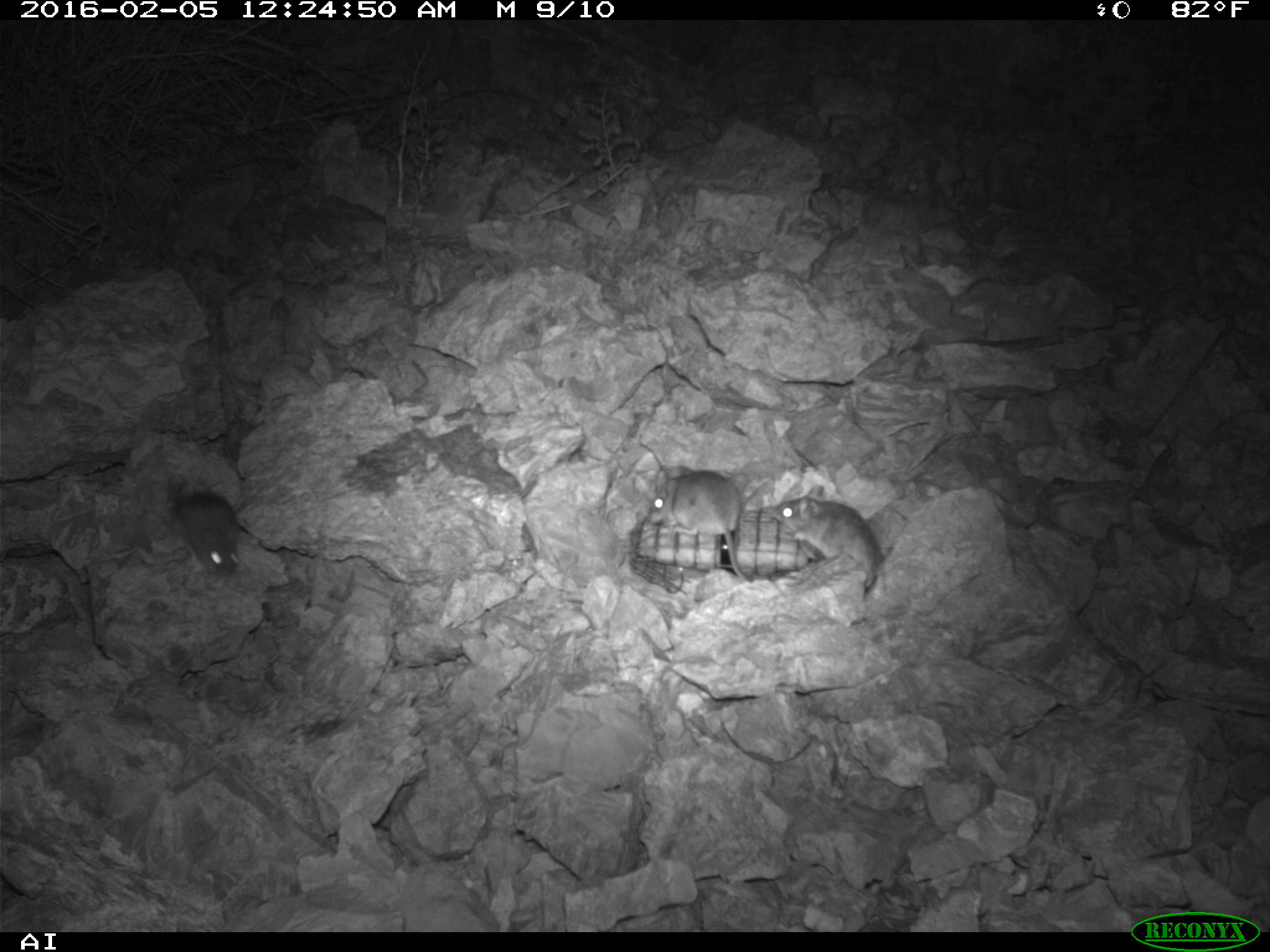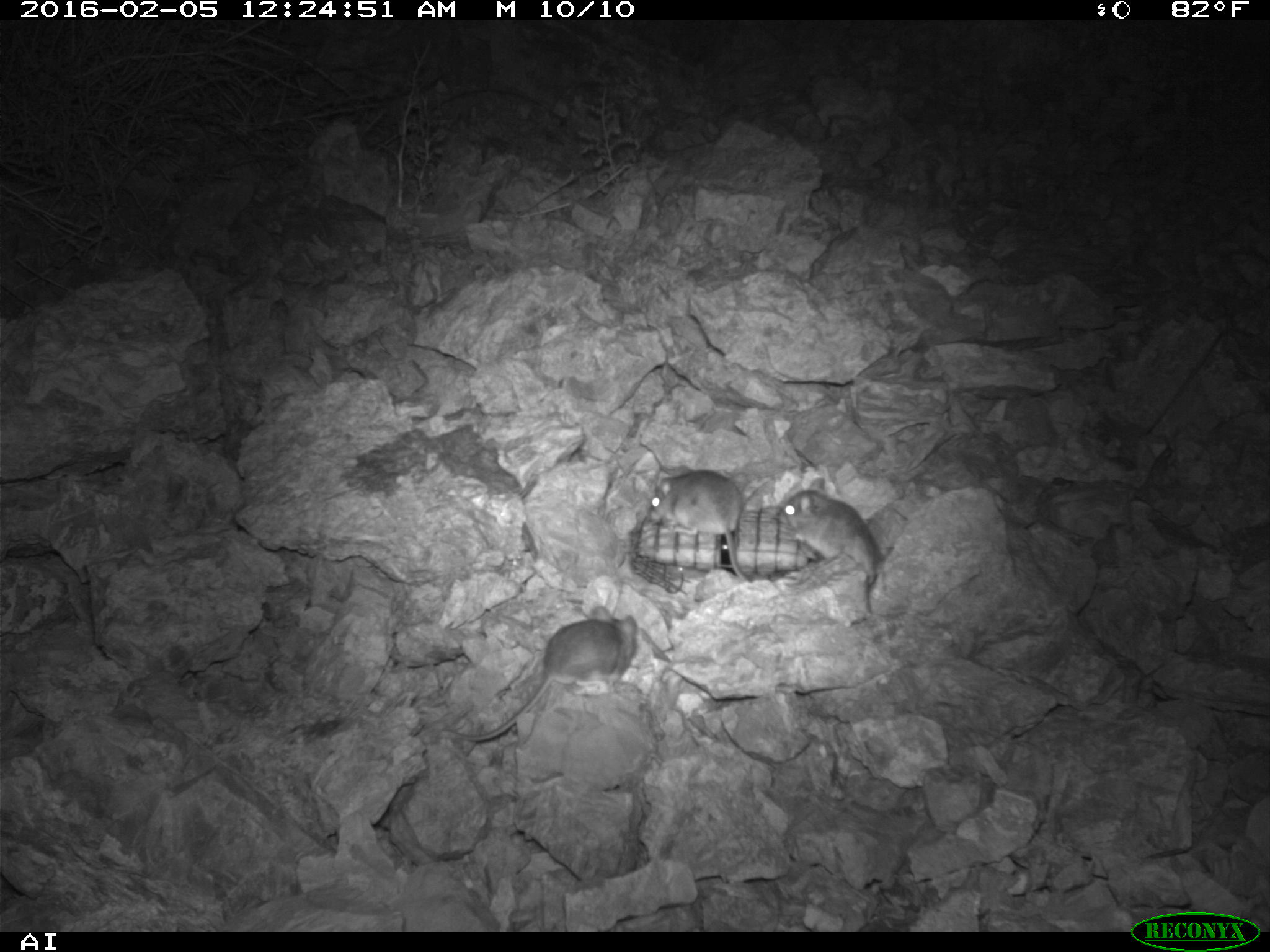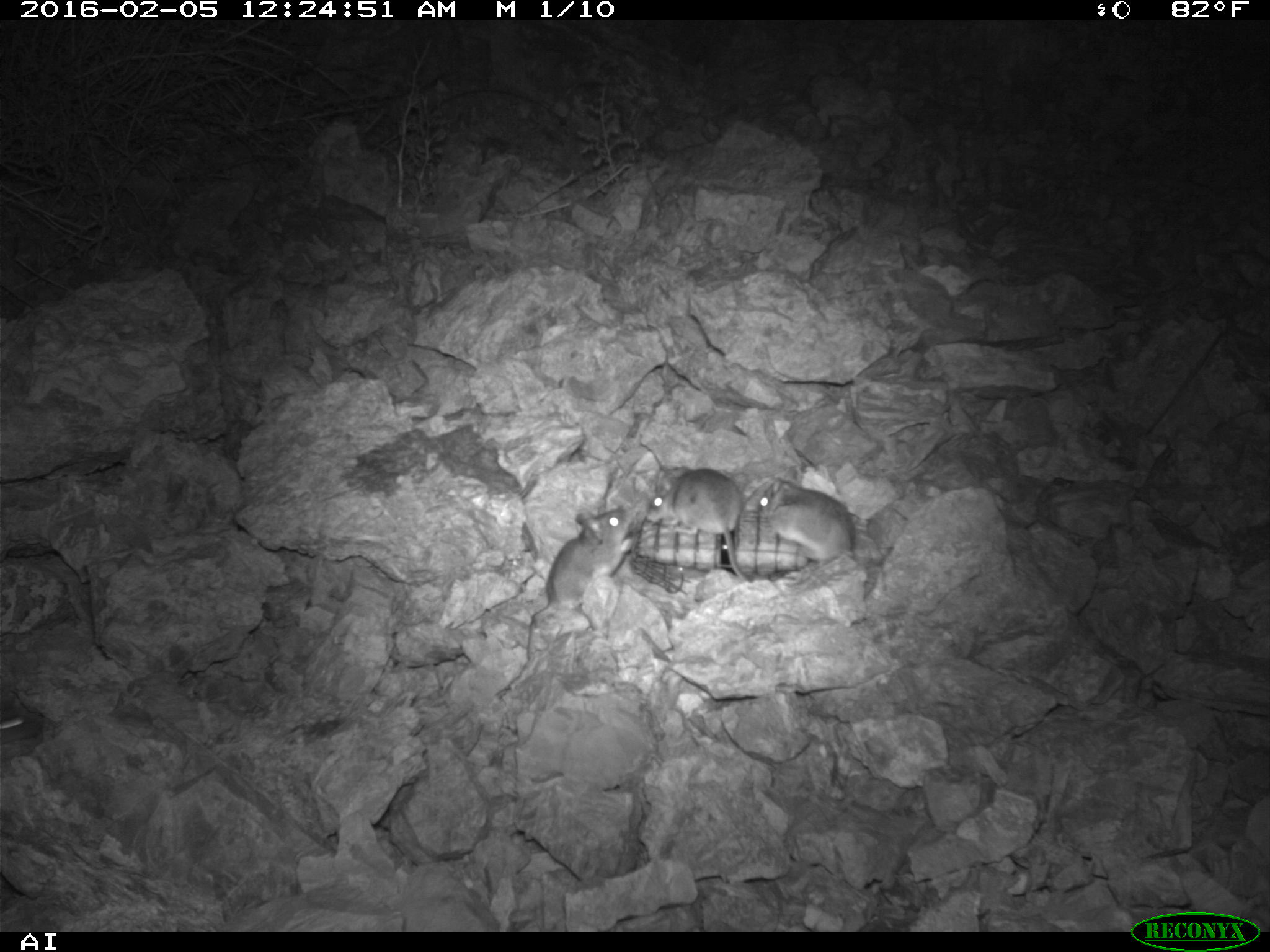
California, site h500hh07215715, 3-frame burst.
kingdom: Animalia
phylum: Chordata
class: Mammalia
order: Rodentia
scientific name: Rodentia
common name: rodent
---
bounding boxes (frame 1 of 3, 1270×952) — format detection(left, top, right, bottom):
rodent: detection(647, 465, 755, 588); detection(770, 485, 883, 598); detection(171, 491, 247, 577)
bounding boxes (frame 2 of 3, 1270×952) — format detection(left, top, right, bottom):
rodent: detection(438, 604, 637, 743); detection(650, 467, 752, 583); detection(780, 487, 880, 587)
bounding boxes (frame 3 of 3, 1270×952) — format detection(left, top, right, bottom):
rodent: detection(531, 505, 633, 627); detection(651, 465, 749, 581); detection(758, 478, 855, 565)